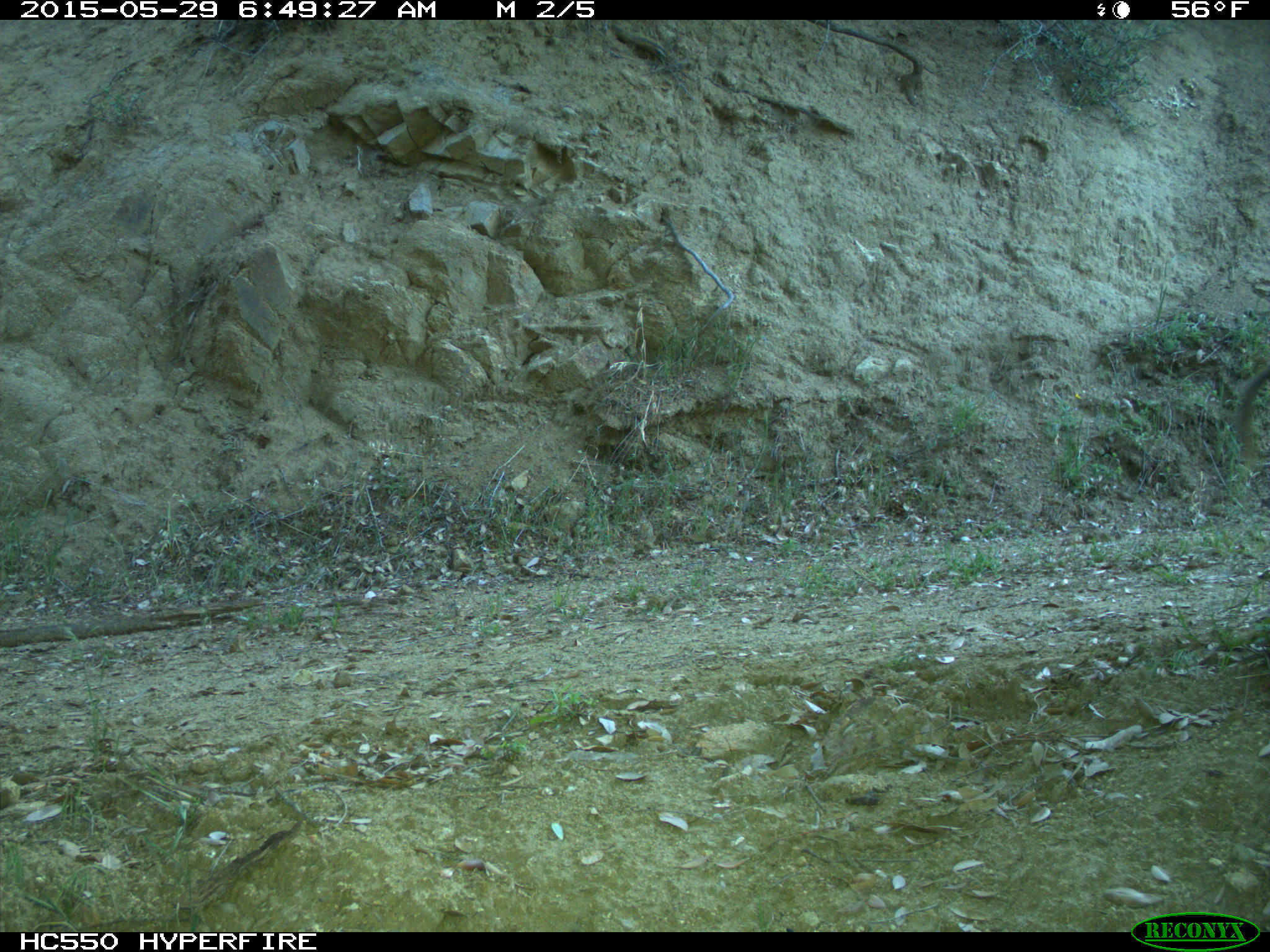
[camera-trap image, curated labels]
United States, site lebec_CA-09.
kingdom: Animalia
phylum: Chordata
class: Mammalia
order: Artiodactyla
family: Bovidae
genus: Bos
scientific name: Bos taurus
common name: domestic cow